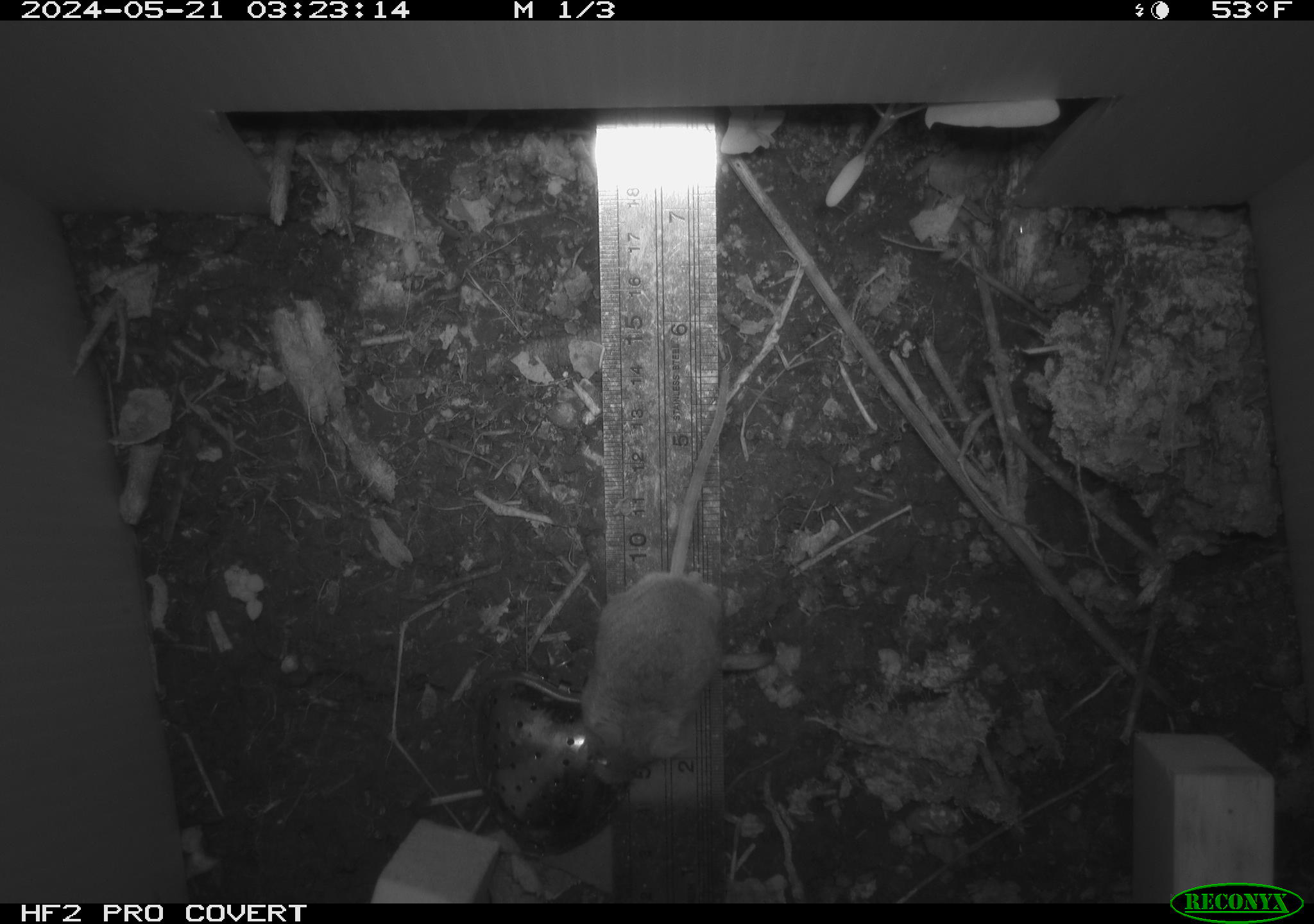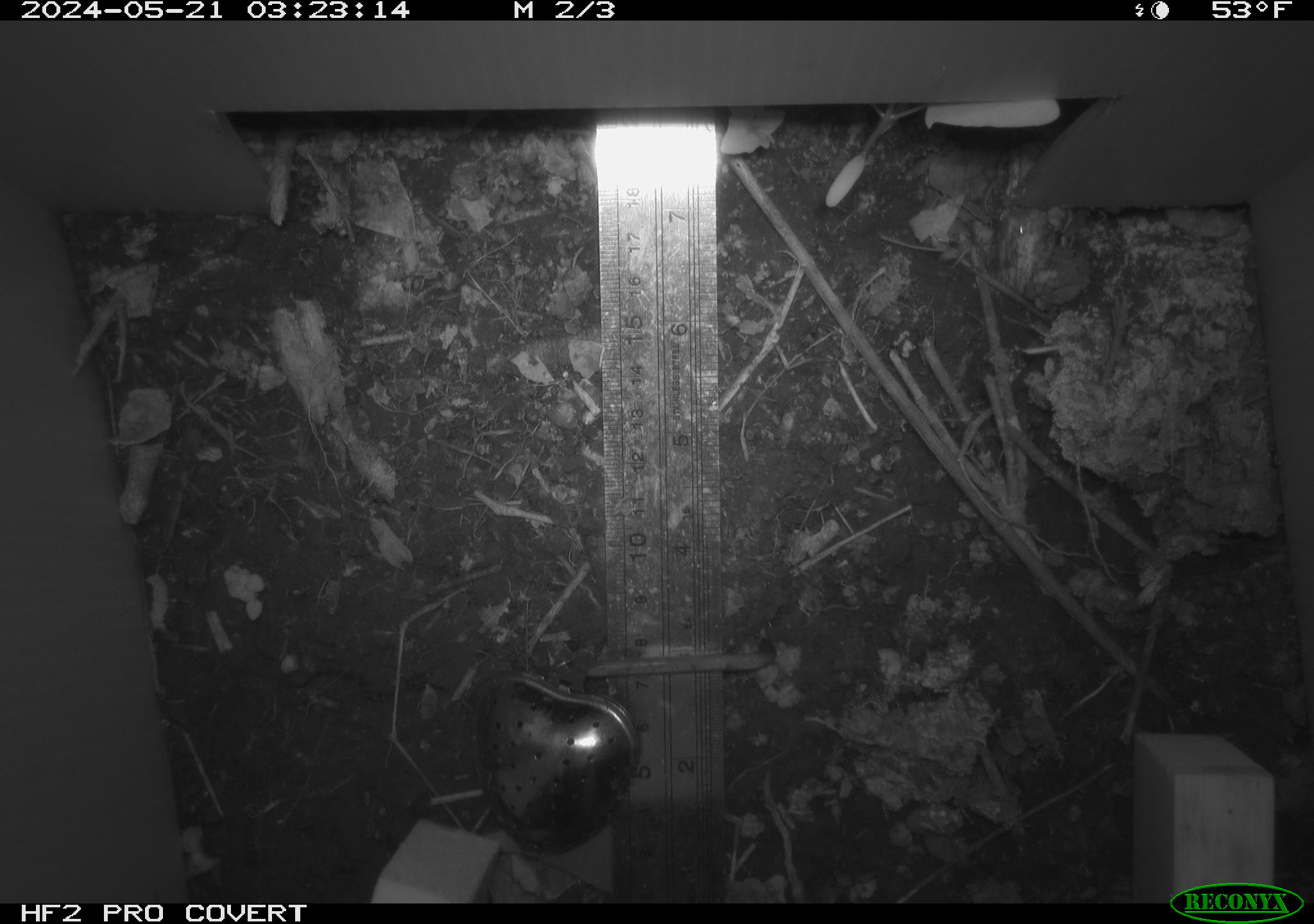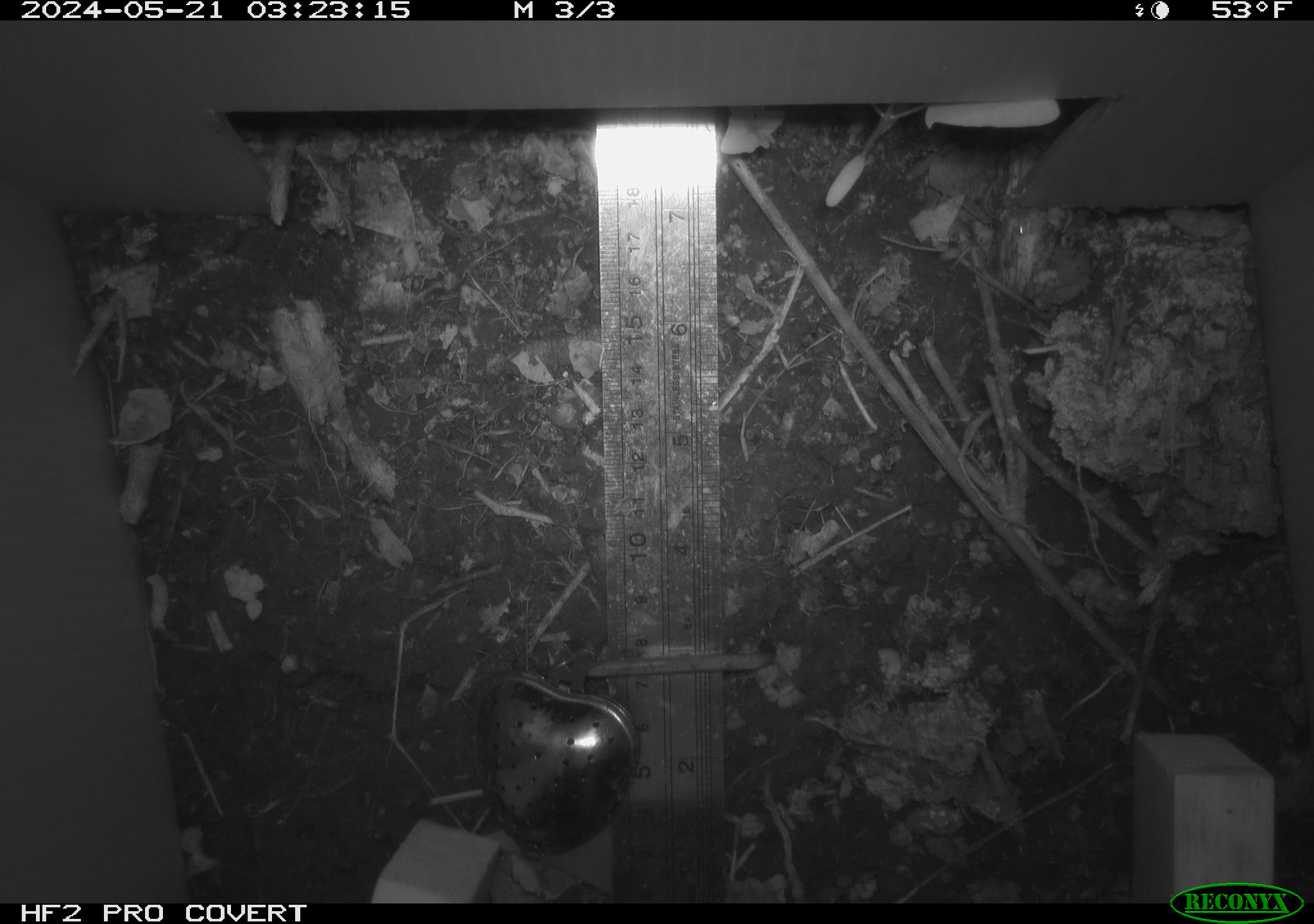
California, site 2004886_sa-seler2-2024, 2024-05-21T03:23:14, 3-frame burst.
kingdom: Animalia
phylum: Chordata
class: Mammalia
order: Rodentia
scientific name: Rodentia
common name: mouse species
Mouse species (Rodentia).